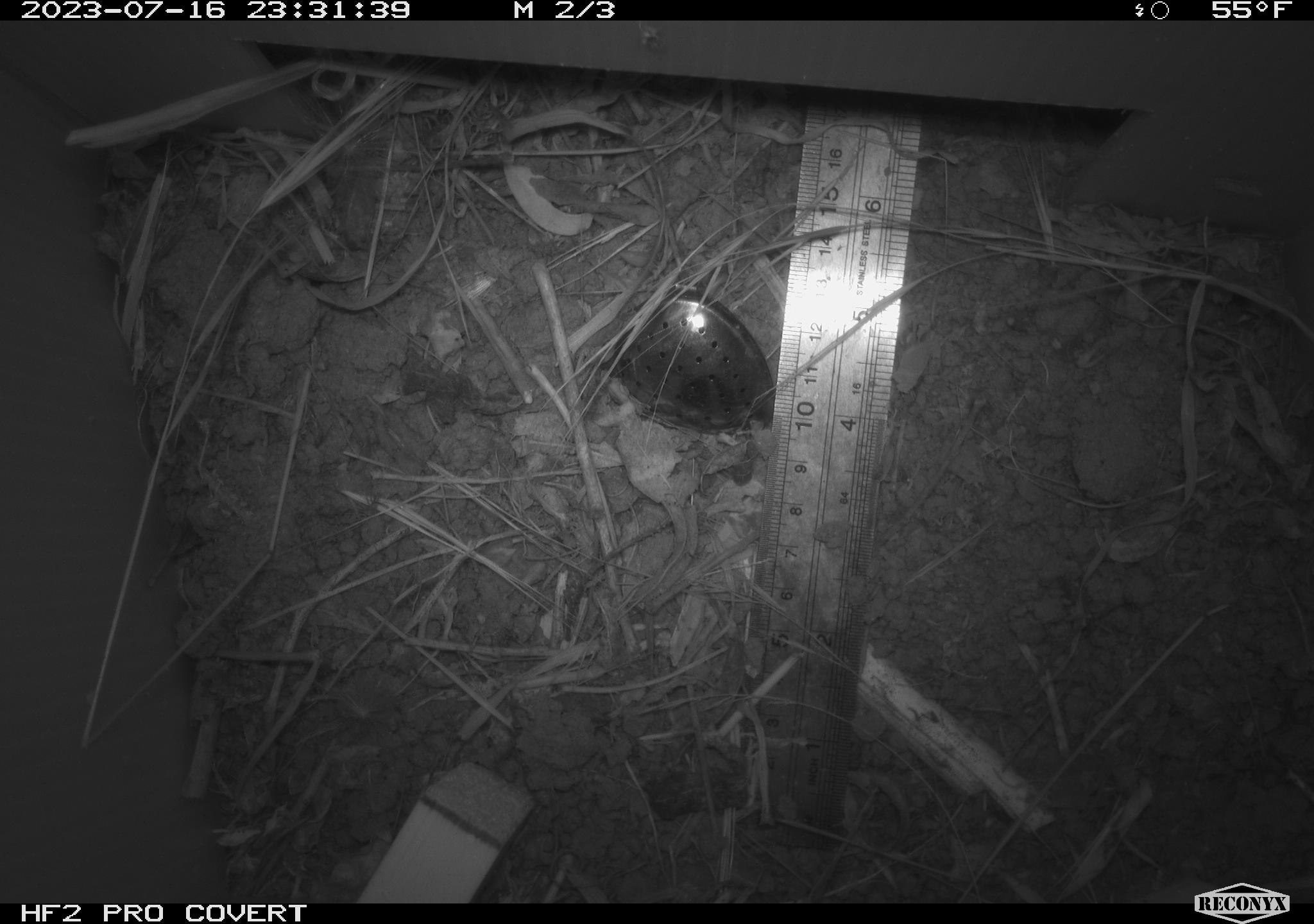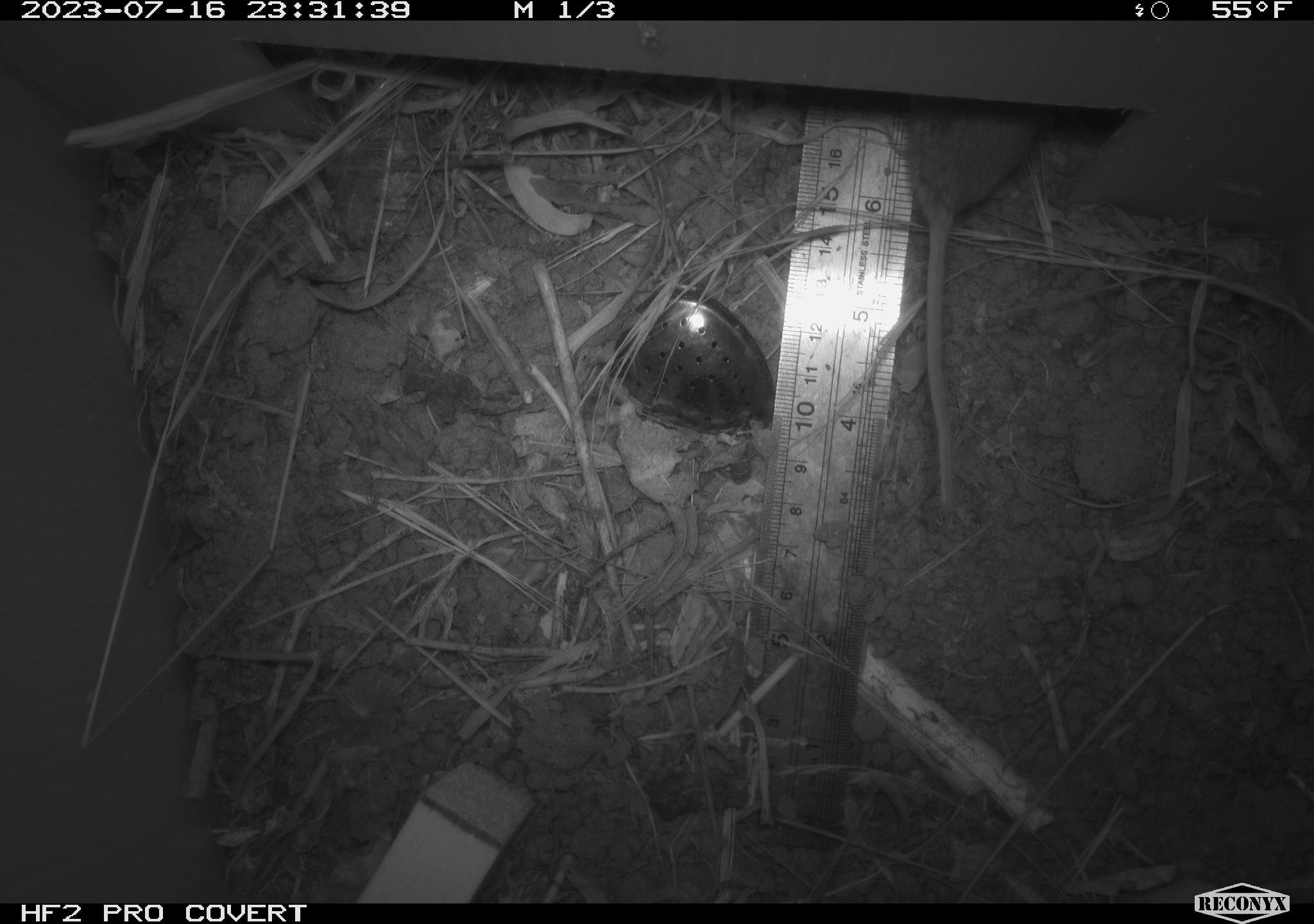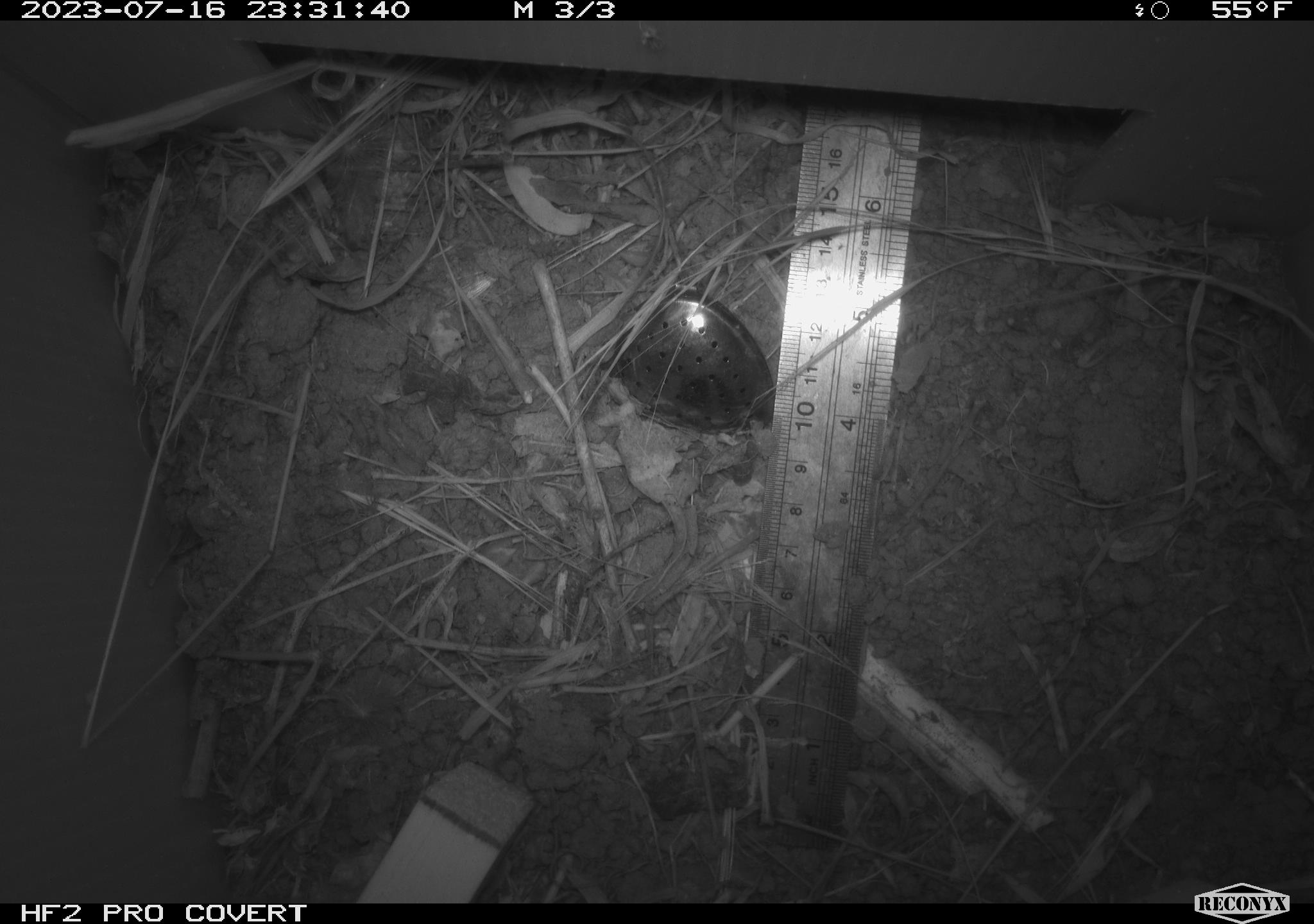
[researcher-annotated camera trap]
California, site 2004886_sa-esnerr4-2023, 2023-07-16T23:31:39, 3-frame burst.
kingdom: Animalia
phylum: Chordata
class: Mammalia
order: Rodentia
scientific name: Rodentia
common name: mouse species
Mouse species (Rodentia).